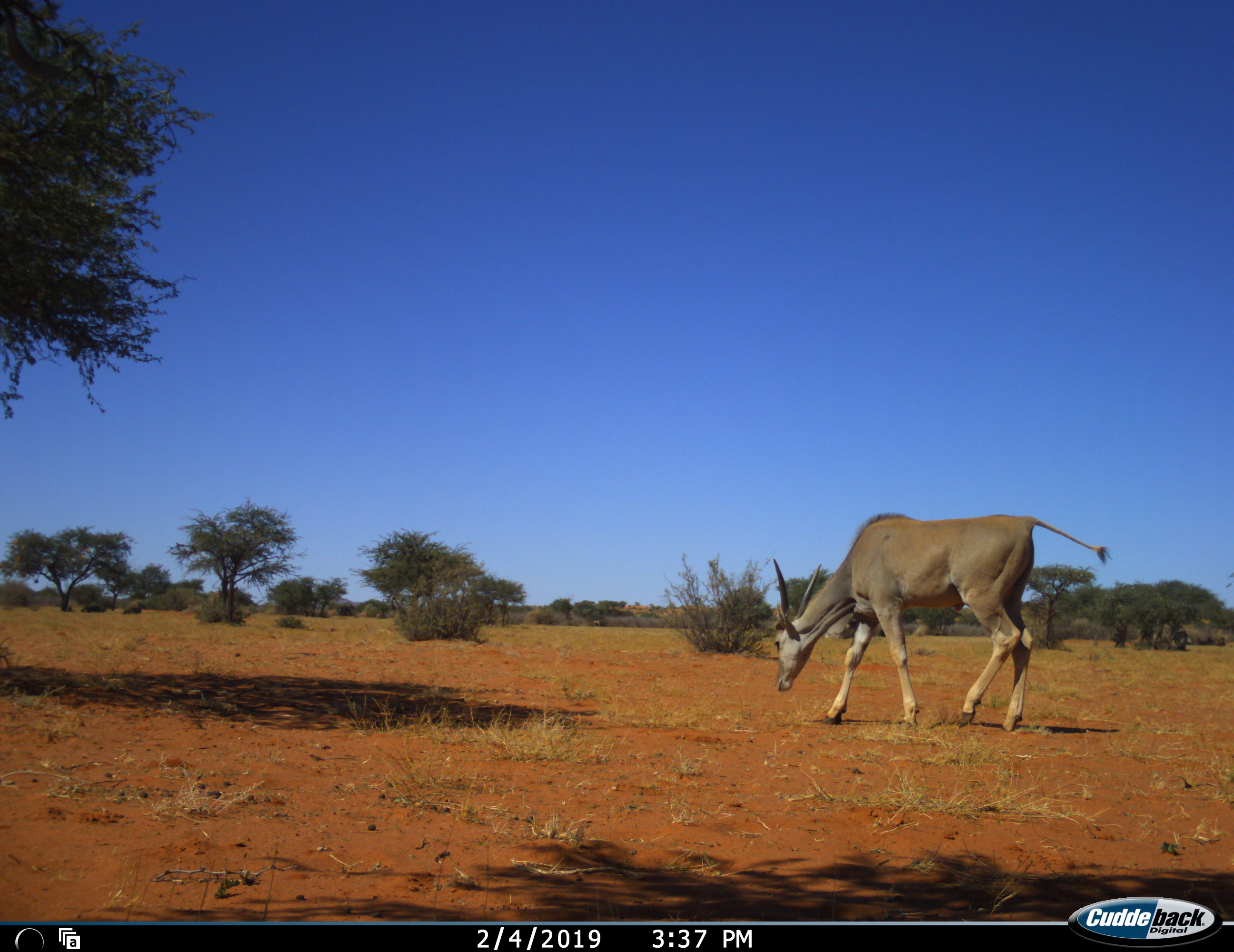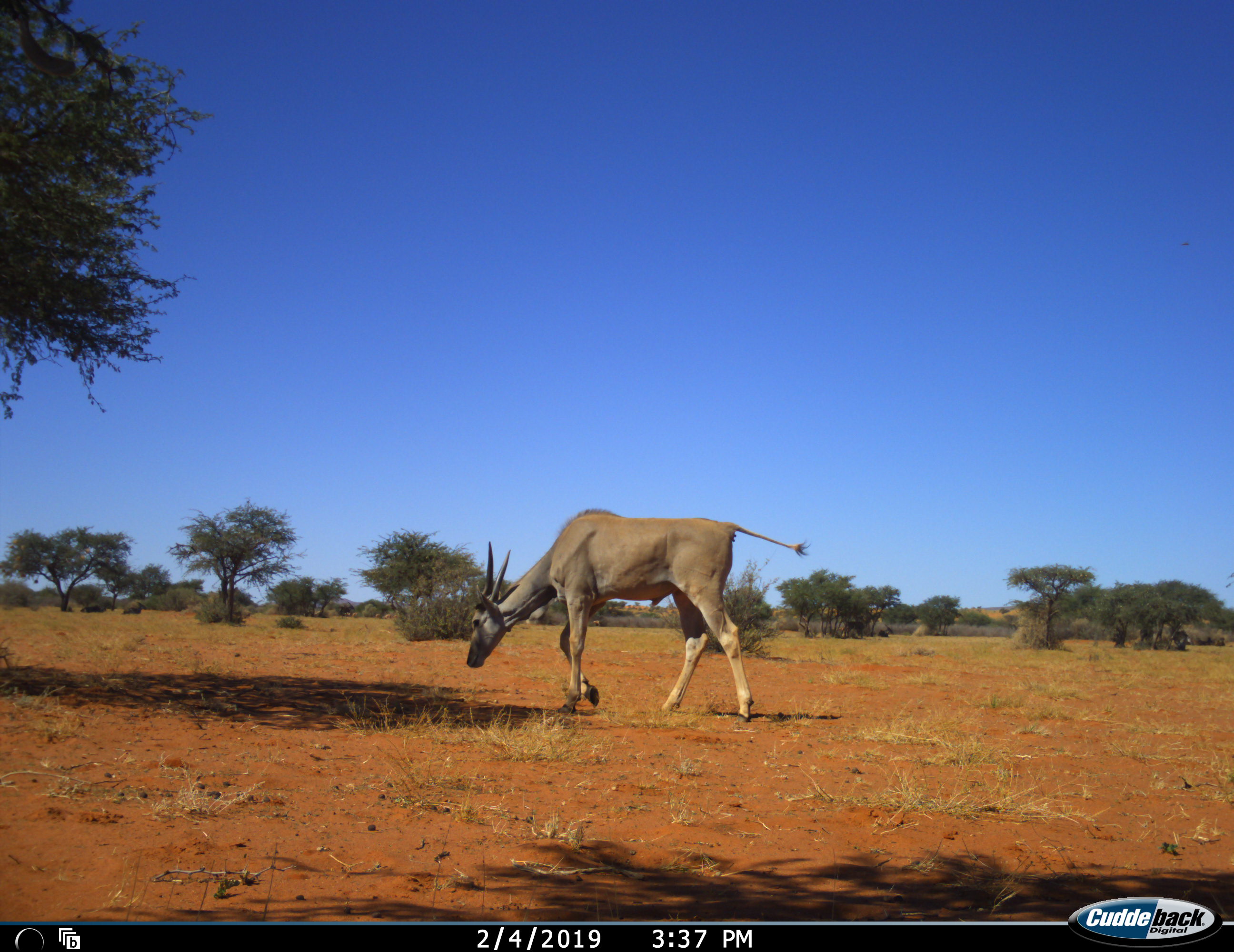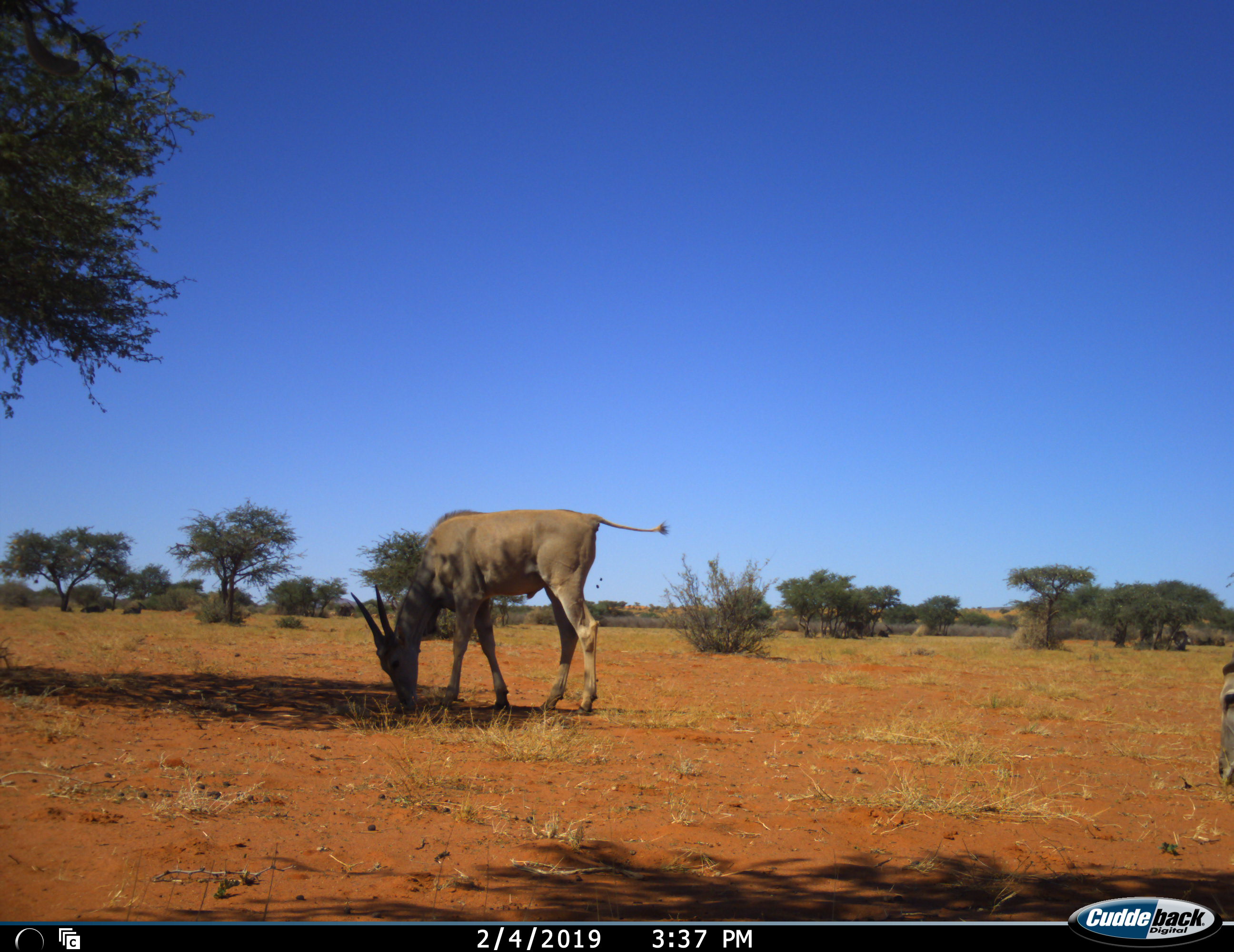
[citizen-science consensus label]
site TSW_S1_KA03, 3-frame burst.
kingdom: Animalia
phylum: Chordata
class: Mammalia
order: Artiodactyla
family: Bovidae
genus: Tragelaphus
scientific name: Tragelaphus oryx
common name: eland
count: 1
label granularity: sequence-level